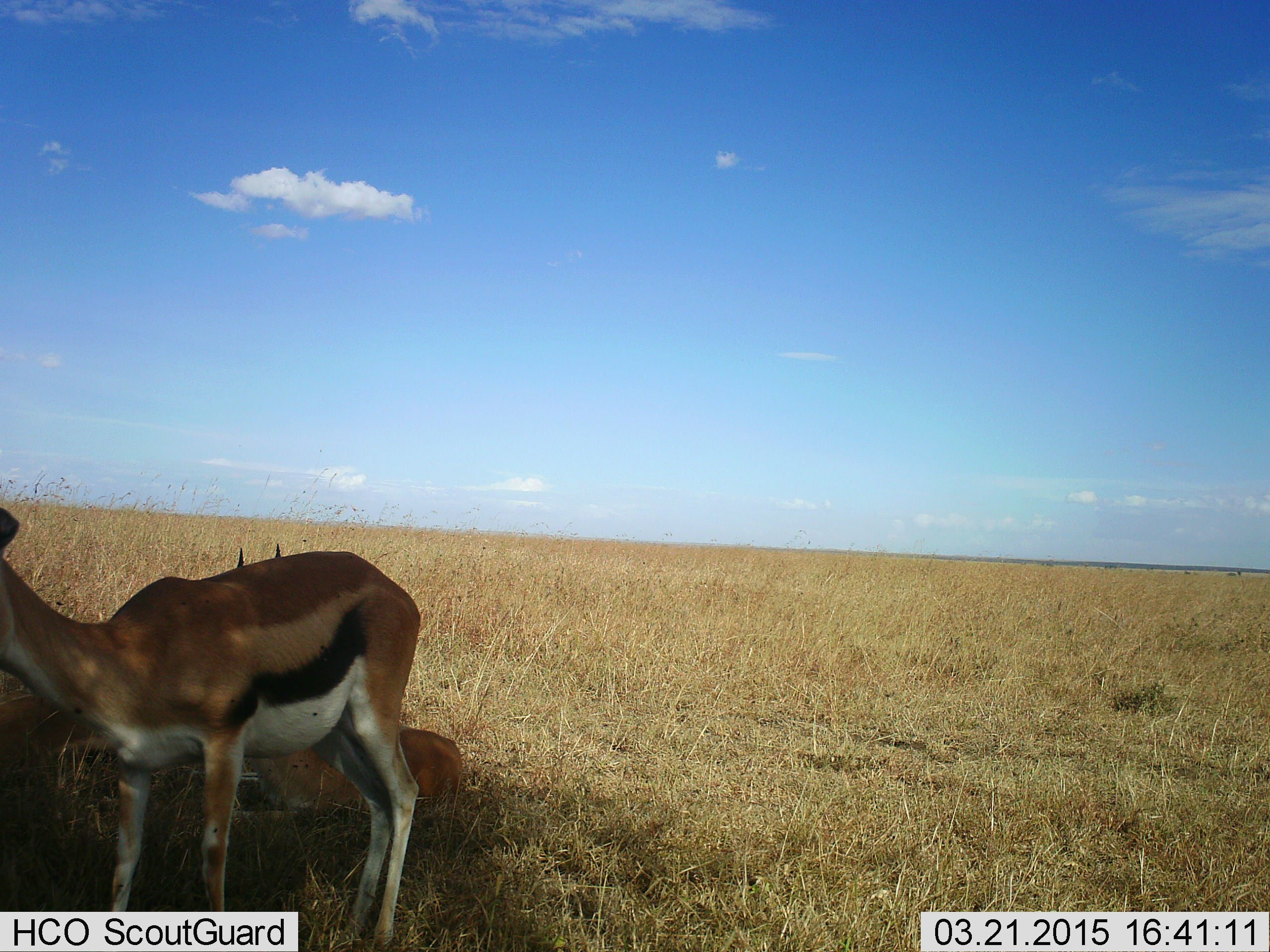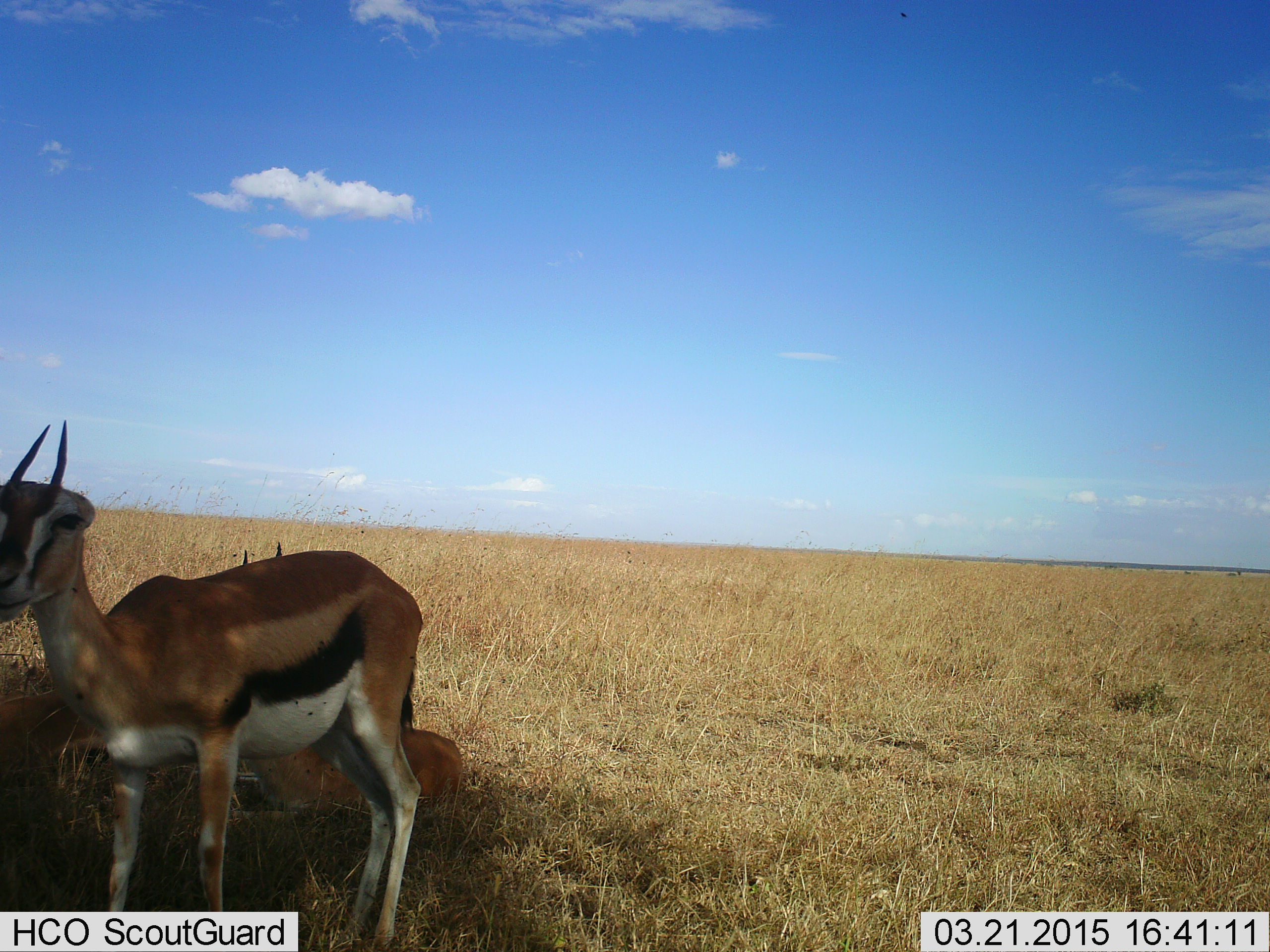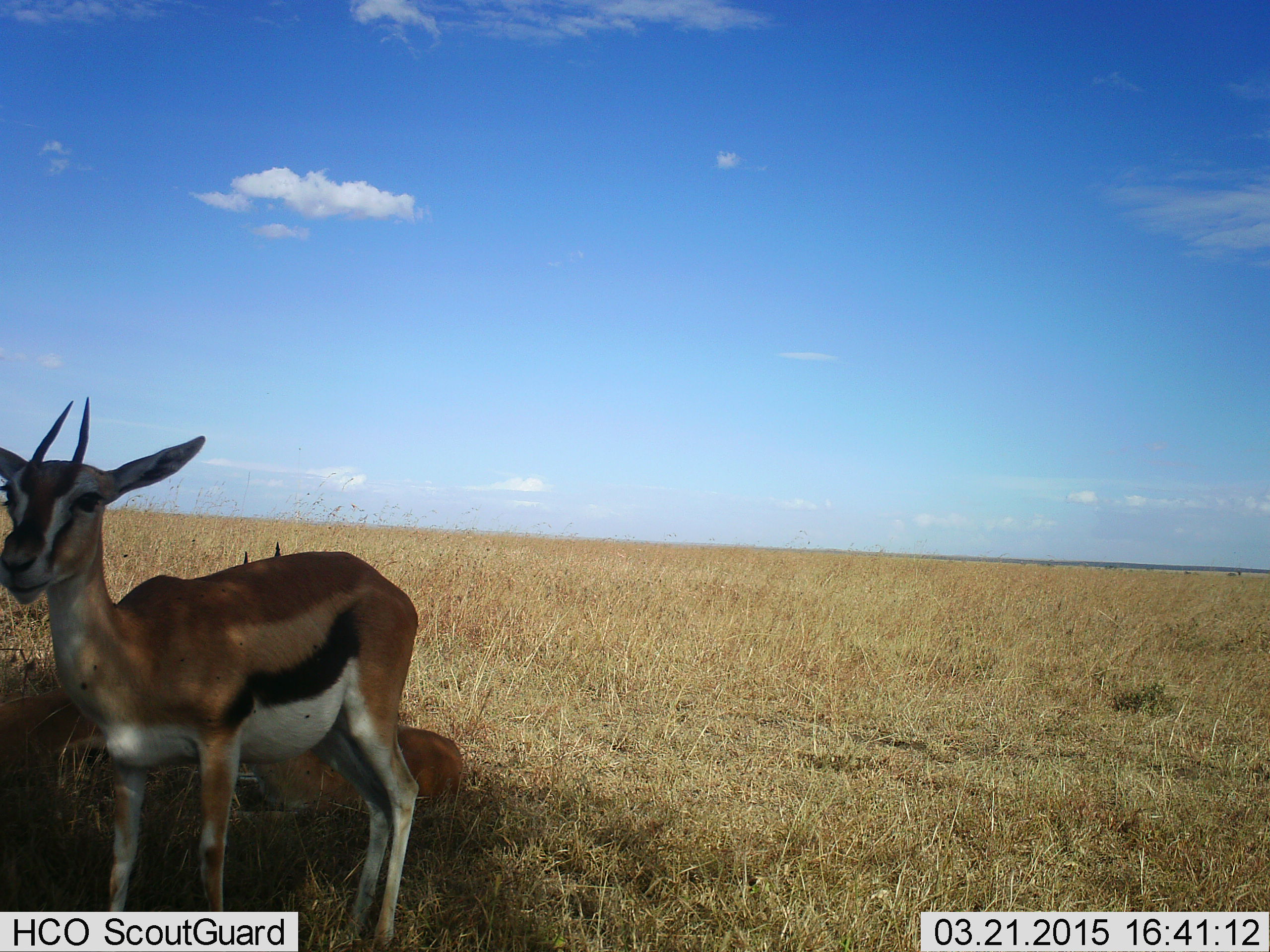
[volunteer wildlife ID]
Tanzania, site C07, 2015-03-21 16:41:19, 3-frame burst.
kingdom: Animalia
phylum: Chordata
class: Mammalia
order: Artiodactyla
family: Bovidae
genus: Eudorcas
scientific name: Eudorcas thomsonii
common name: thomson's gazelle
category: gazellethomsons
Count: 2.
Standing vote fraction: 70%.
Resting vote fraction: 80%.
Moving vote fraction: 10%.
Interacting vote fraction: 0%.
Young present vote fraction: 0%.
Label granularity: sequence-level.